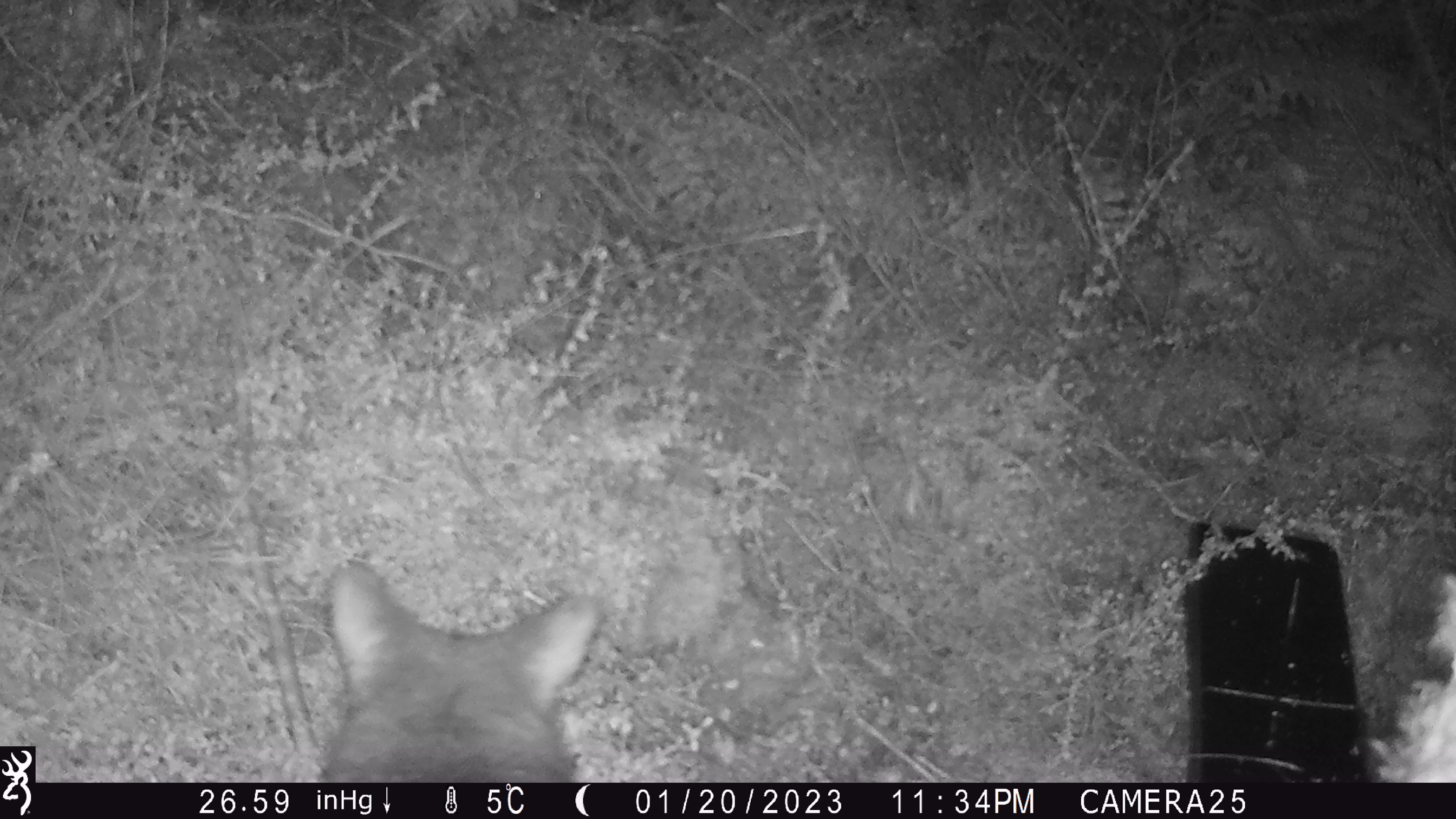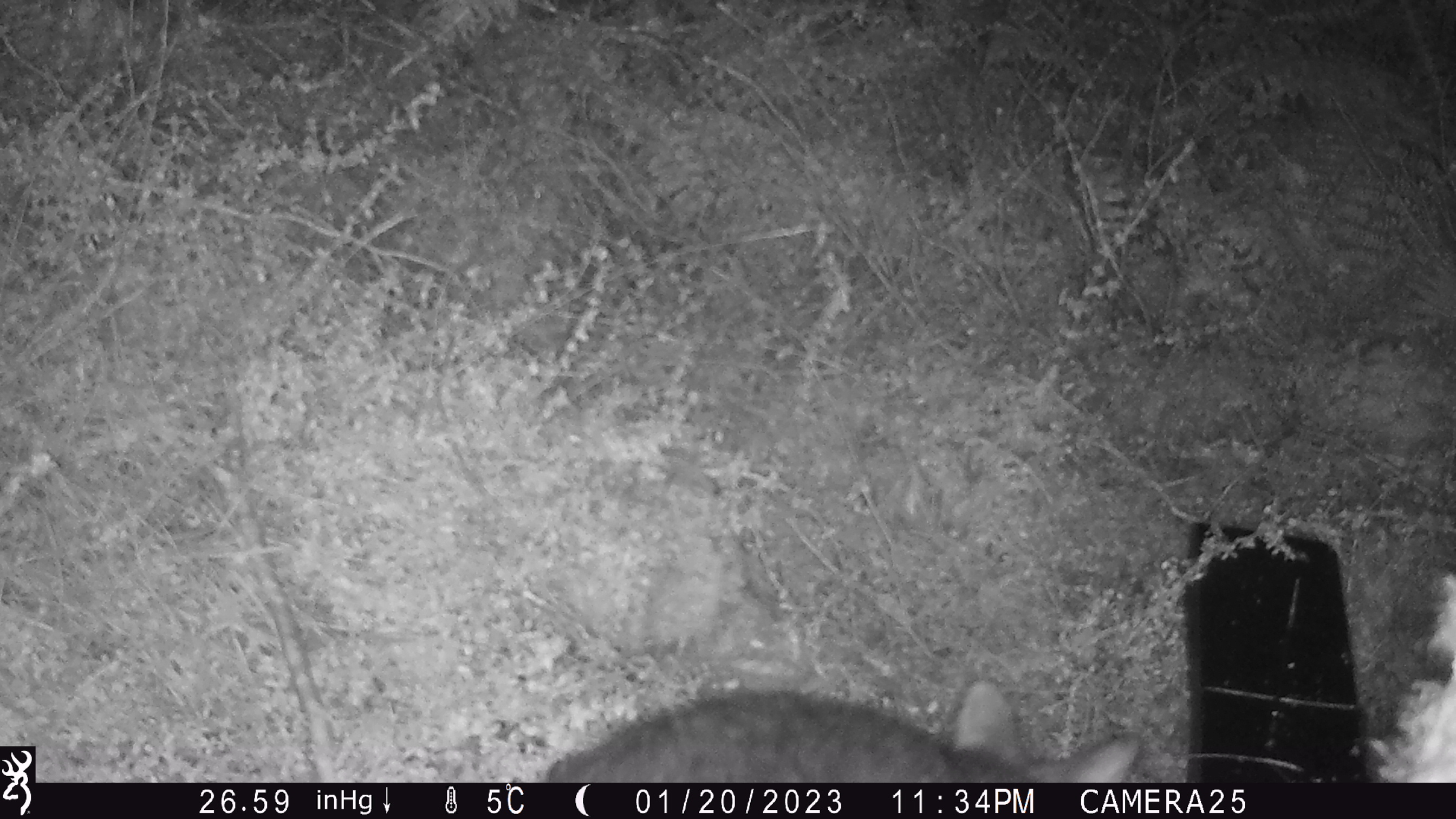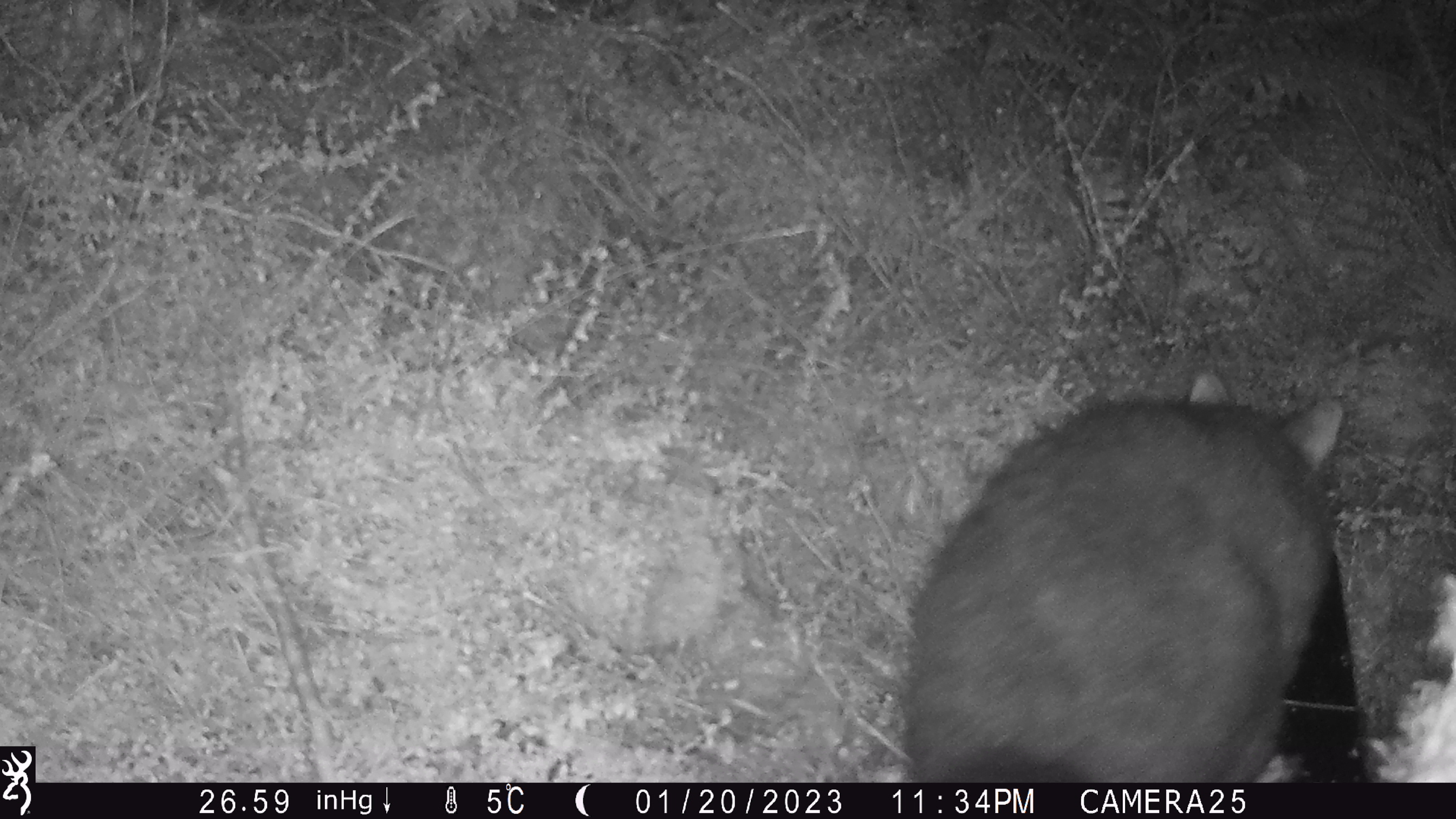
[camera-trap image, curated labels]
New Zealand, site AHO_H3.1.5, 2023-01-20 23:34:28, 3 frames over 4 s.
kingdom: Animalia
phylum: Chordata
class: Mammalia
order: Diprotodontia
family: Phalangeridae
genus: Trichosurus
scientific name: Trichosurus vulpecula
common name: common brushtail possum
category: possum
Possum (common brushtail possum) (Trichosurus vulpecula).